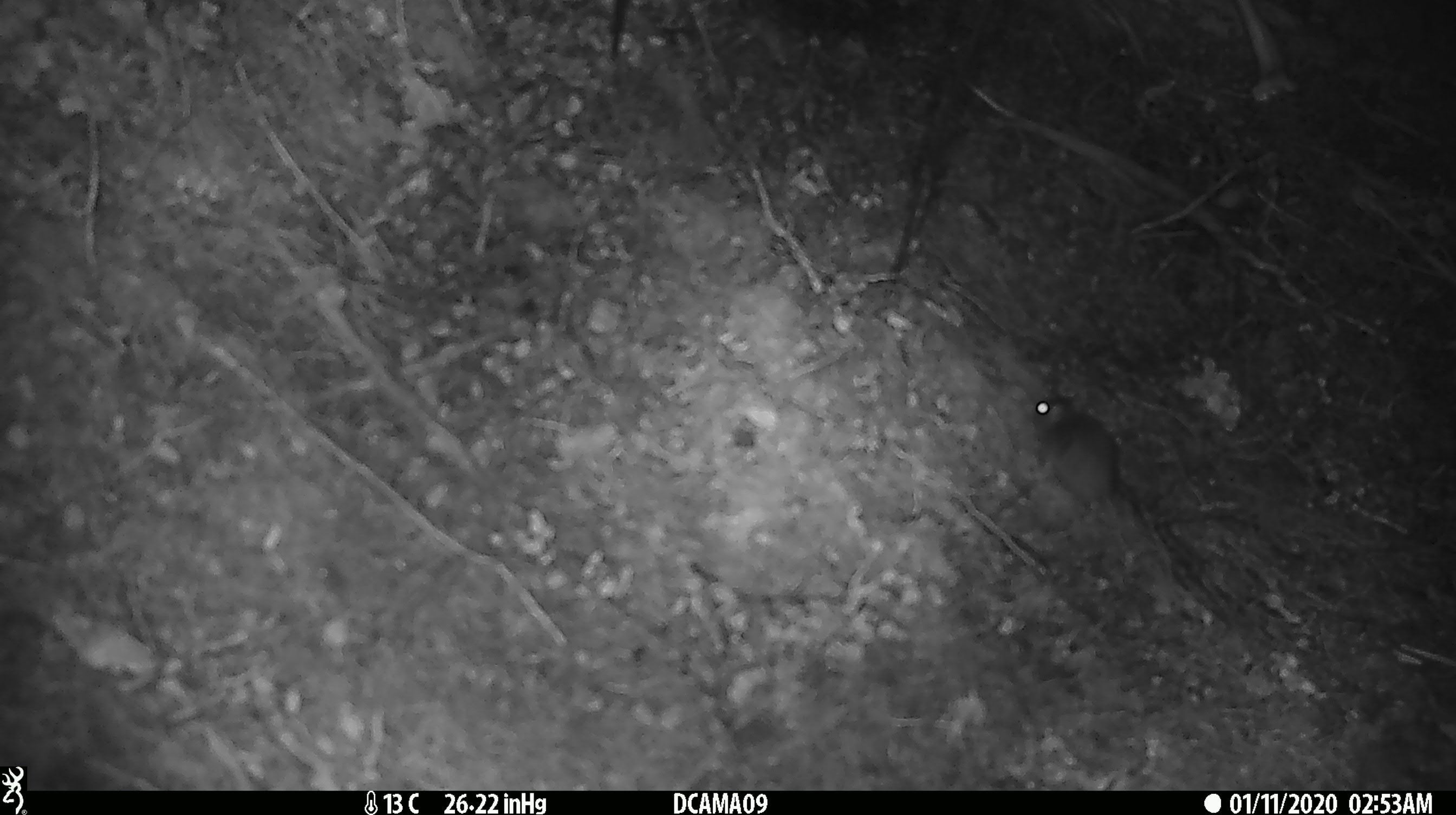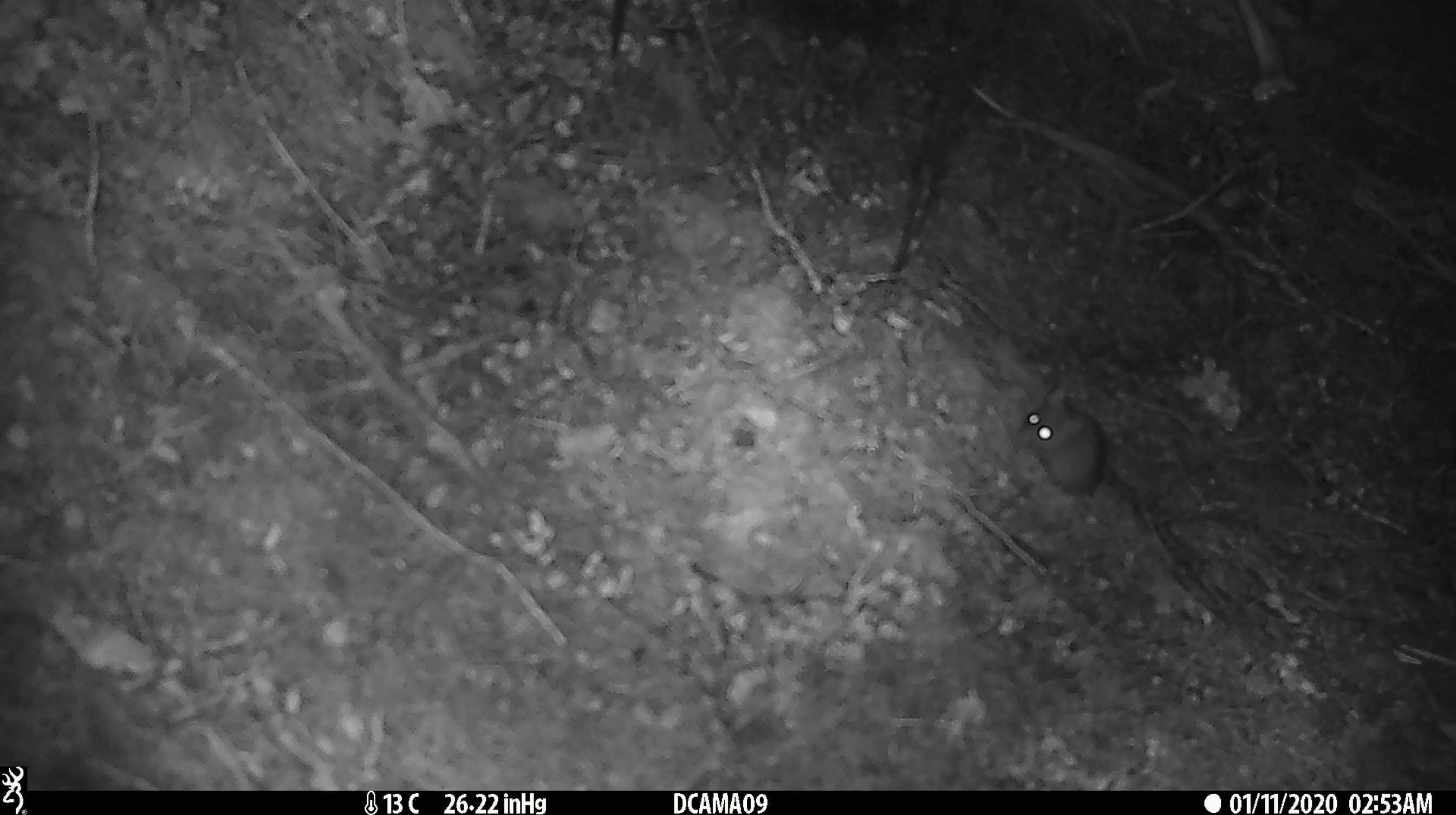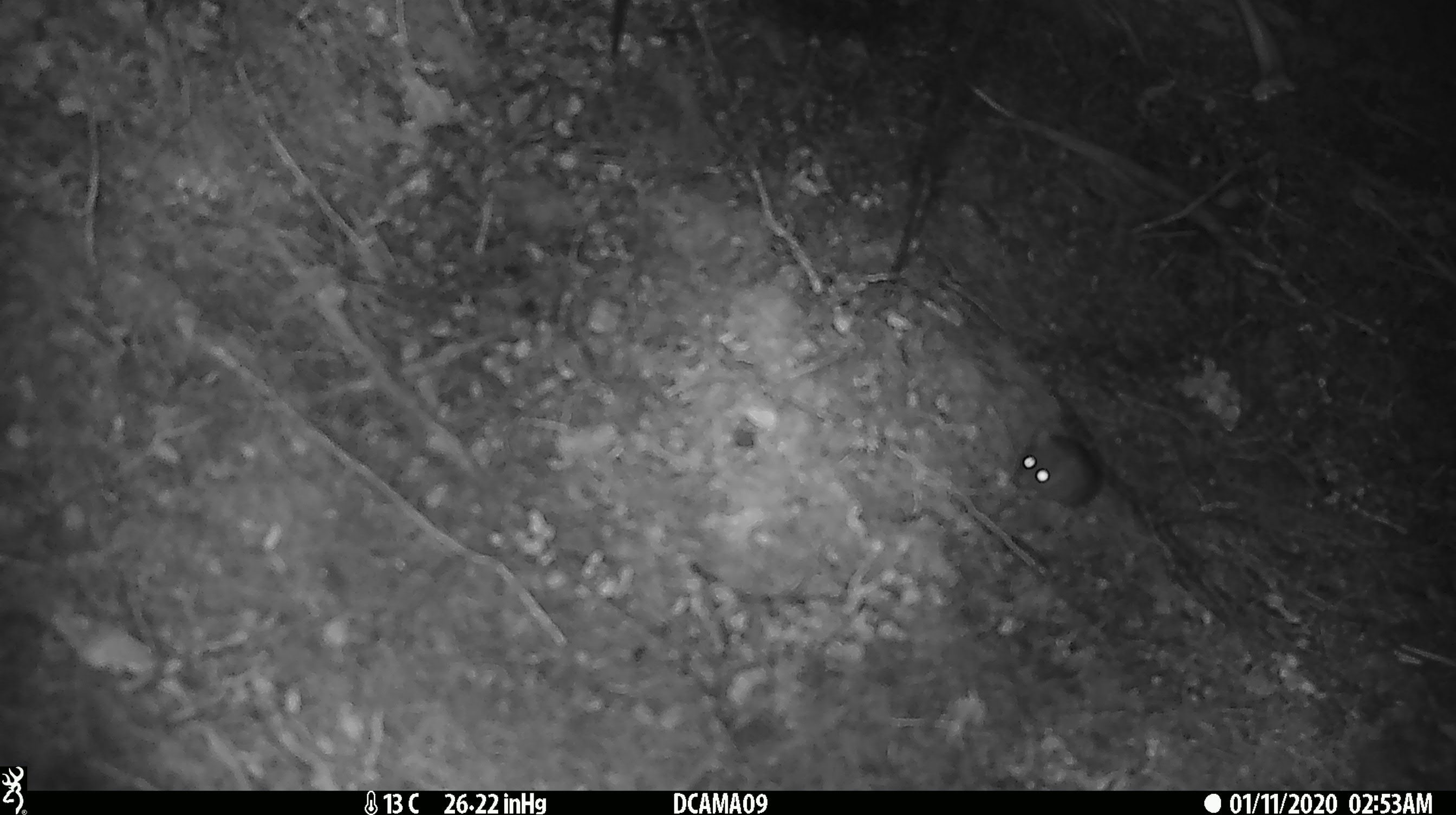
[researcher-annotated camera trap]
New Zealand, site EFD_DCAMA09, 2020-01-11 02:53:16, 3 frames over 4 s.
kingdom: Animalia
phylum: Chordata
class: Mammalia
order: Rodentia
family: Muridae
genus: Mus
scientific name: Mus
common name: mouse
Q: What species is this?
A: Mouse (Mus).